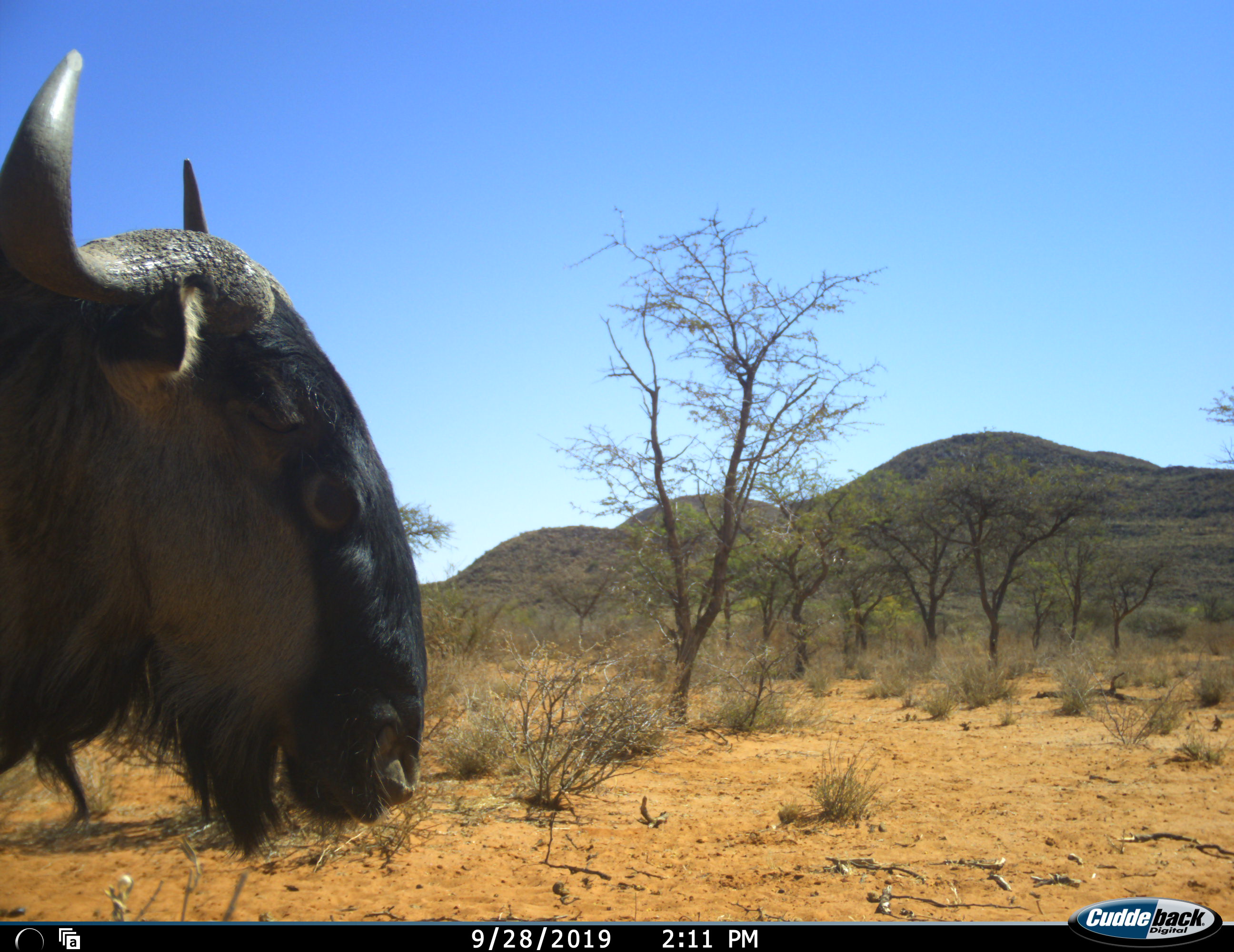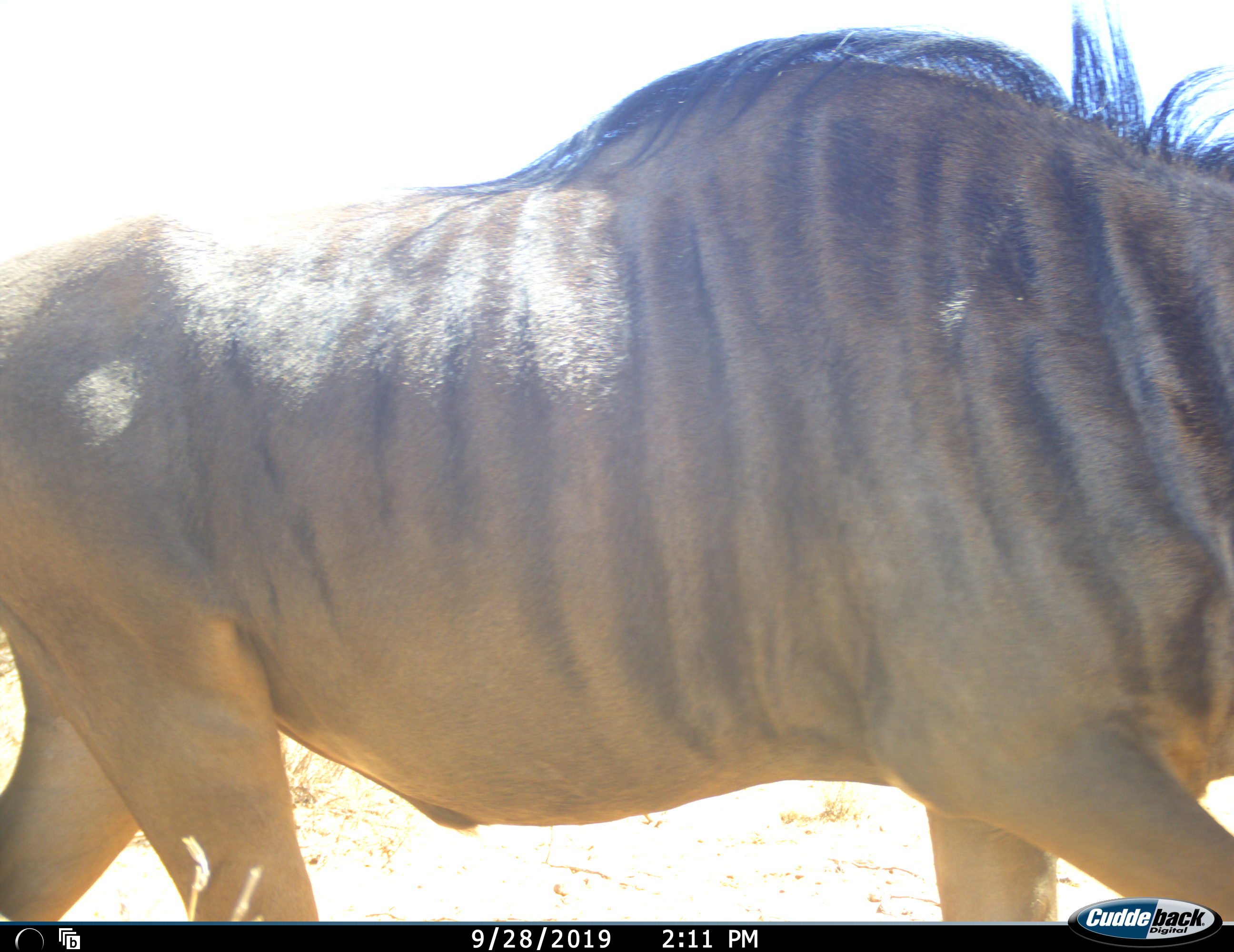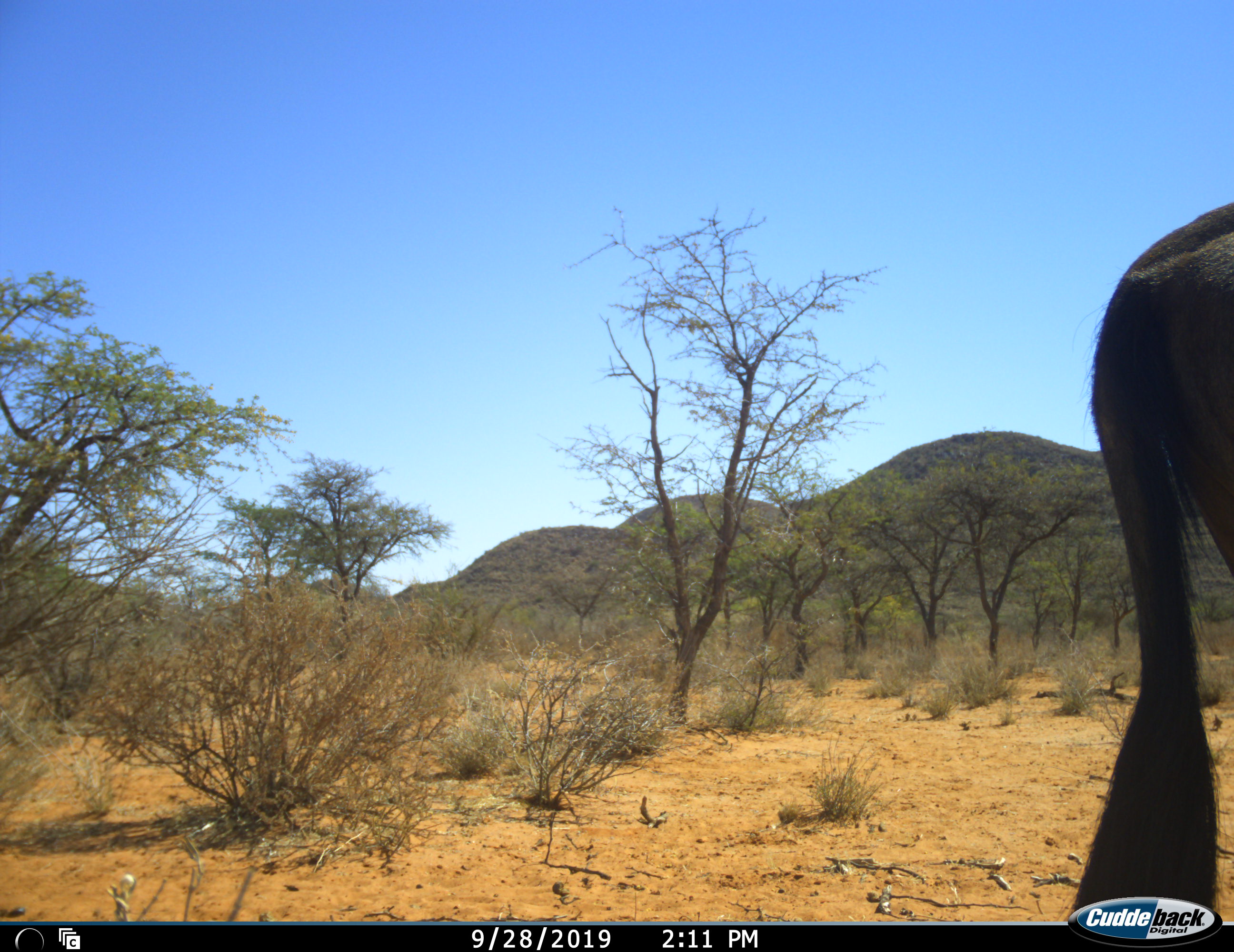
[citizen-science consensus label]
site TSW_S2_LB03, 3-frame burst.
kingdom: Animalia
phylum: Chordata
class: Mammalia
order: Artiodactyla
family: Bovidae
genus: Connochaetes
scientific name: Connochaetes taurinus taurinus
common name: blue wildebeest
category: wildebeestblue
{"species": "wildebeestblue (blue wildebeest) (Connochaetes taurinus taurinus)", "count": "1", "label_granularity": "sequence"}